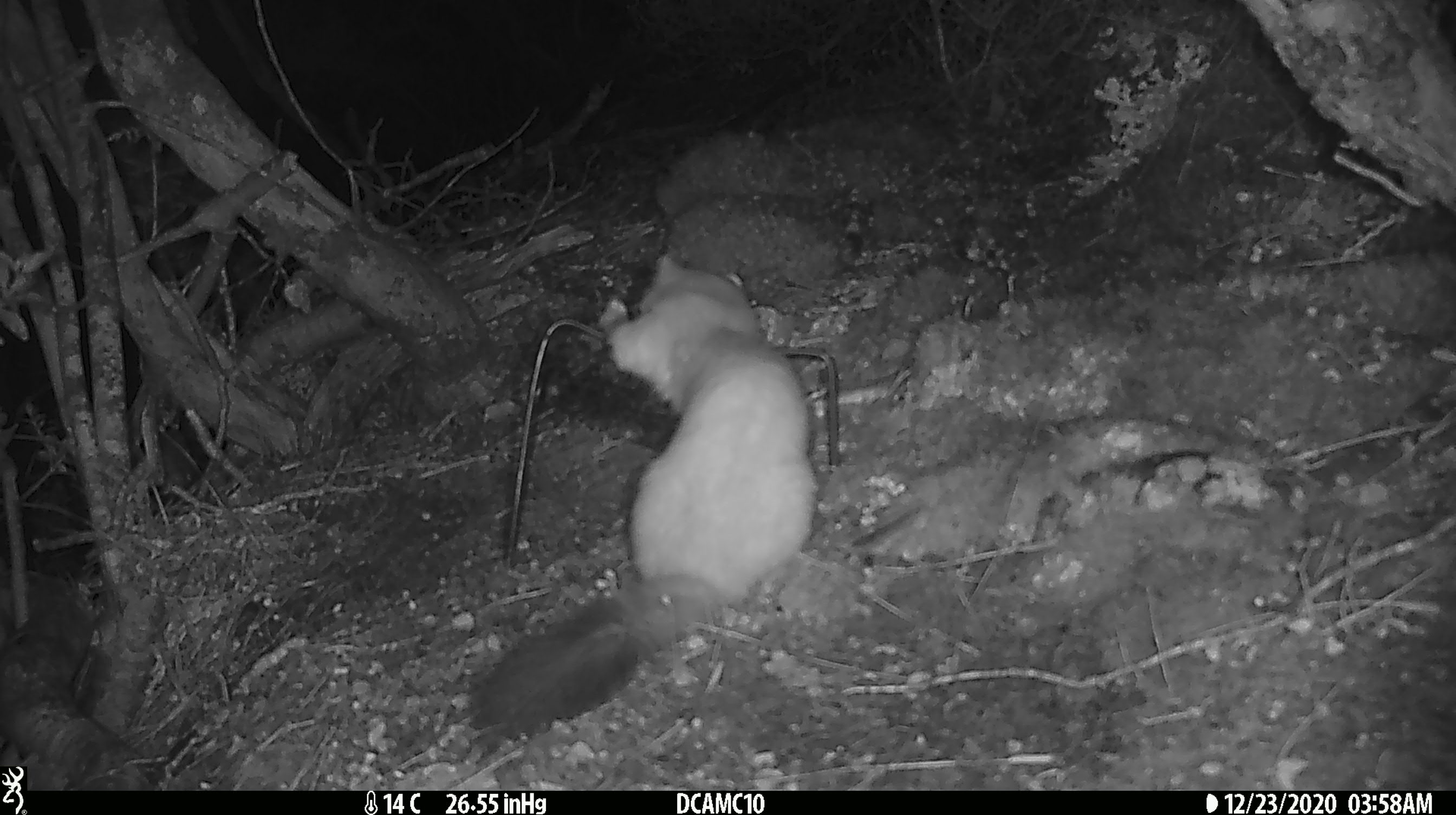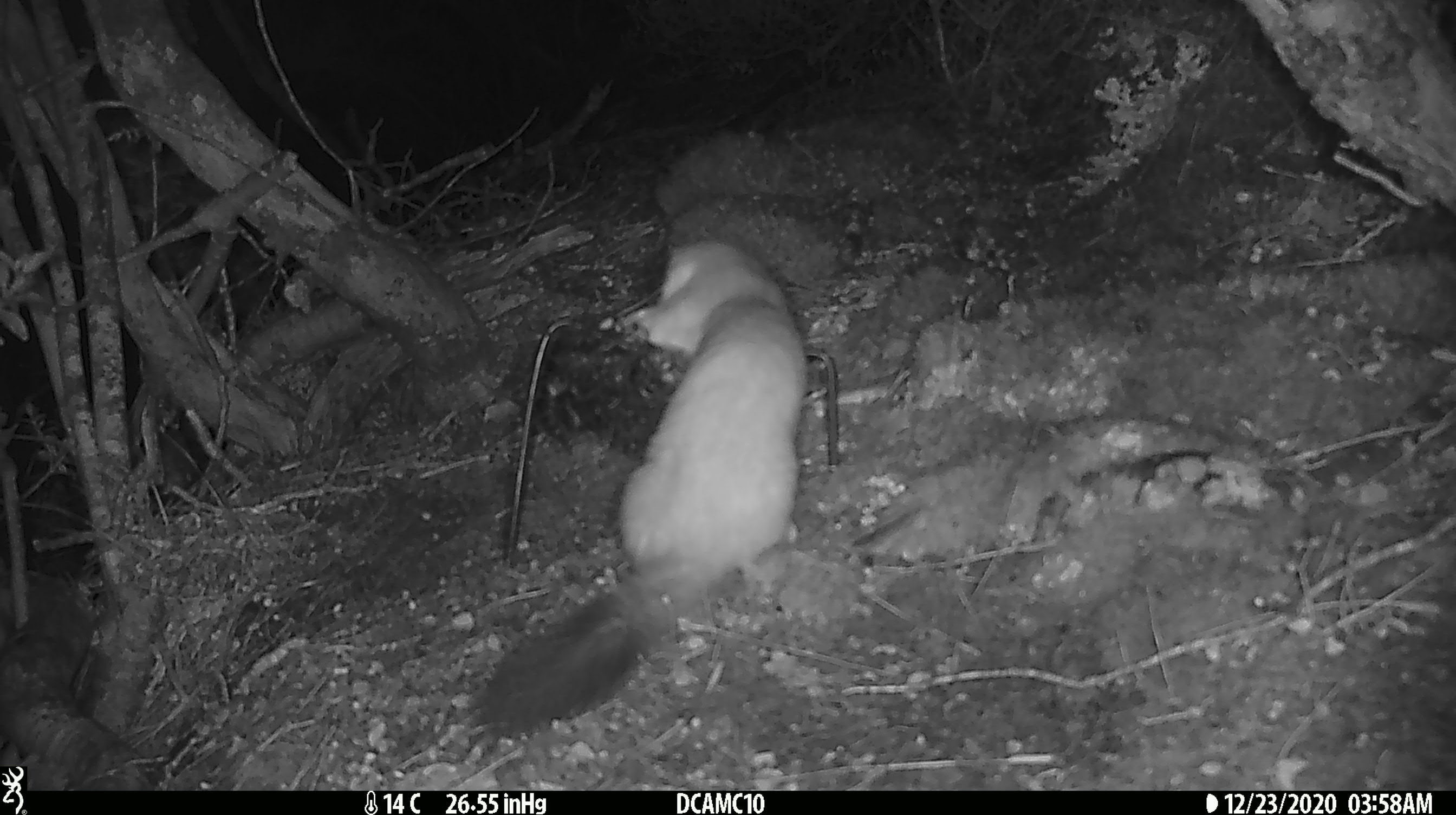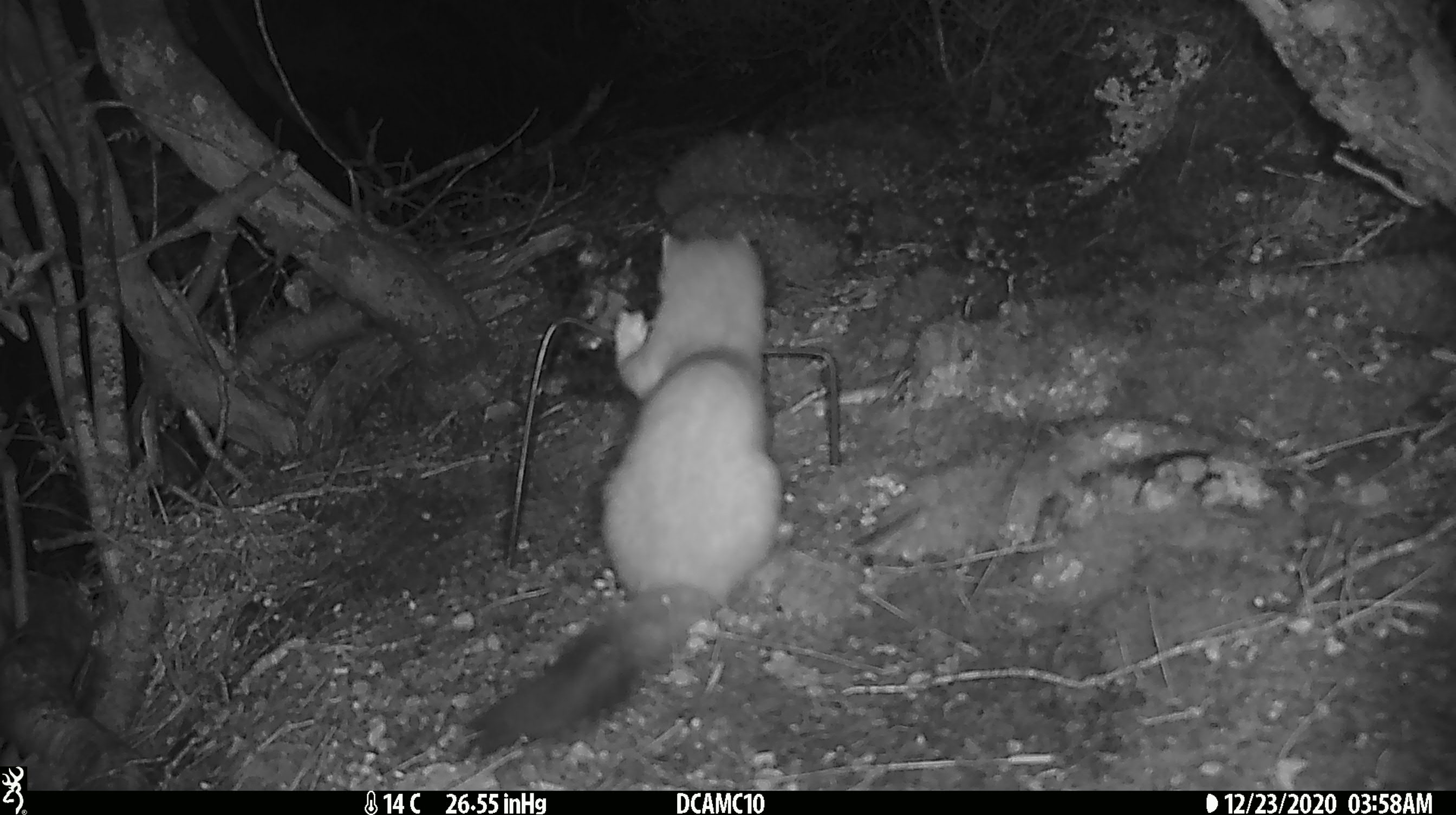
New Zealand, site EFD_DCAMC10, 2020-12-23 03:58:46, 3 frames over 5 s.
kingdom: Animalia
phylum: Chordata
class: Mammalia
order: Carnivora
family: Mustelidae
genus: Mustela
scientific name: Mustela erminea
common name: stoat